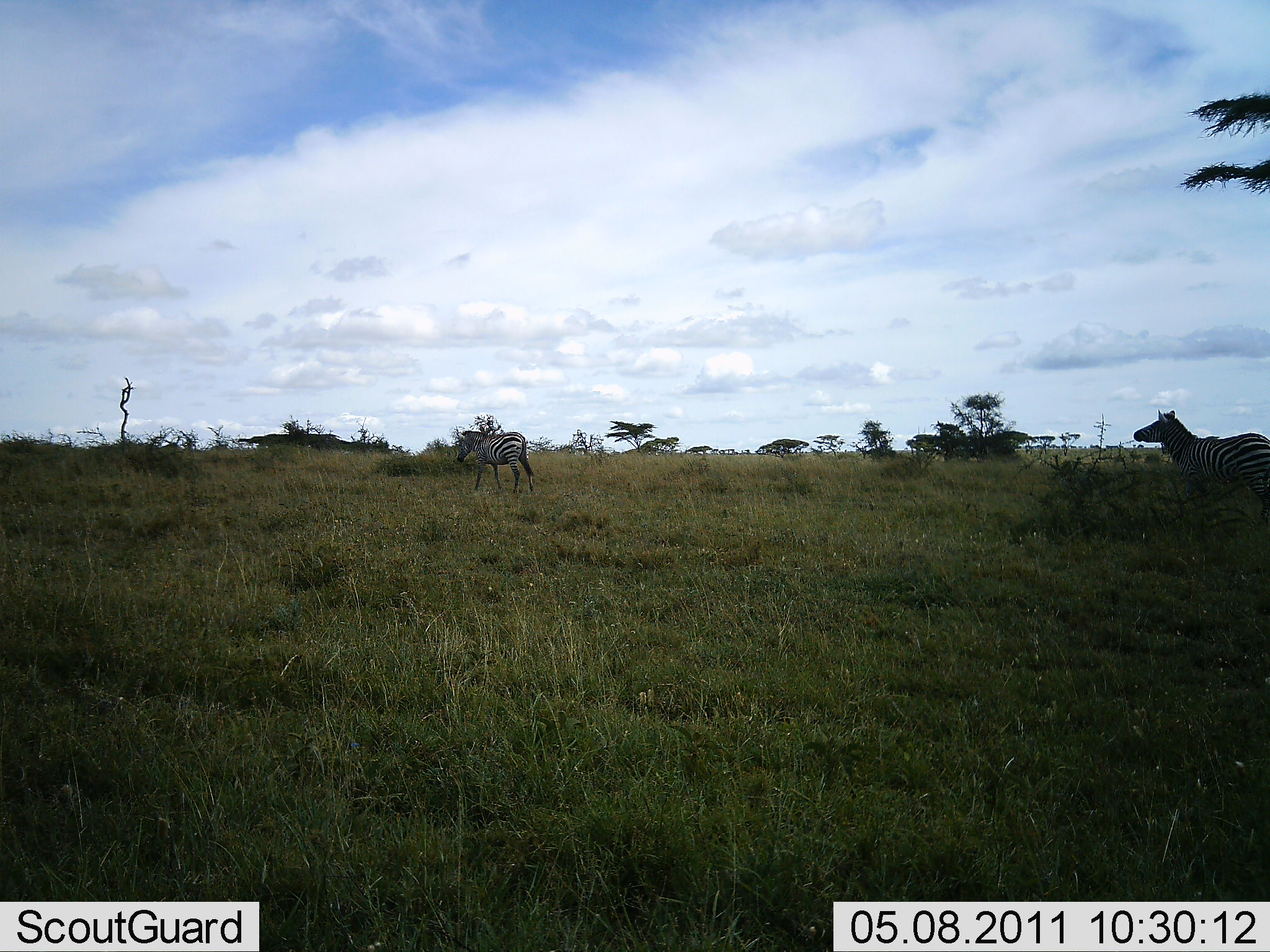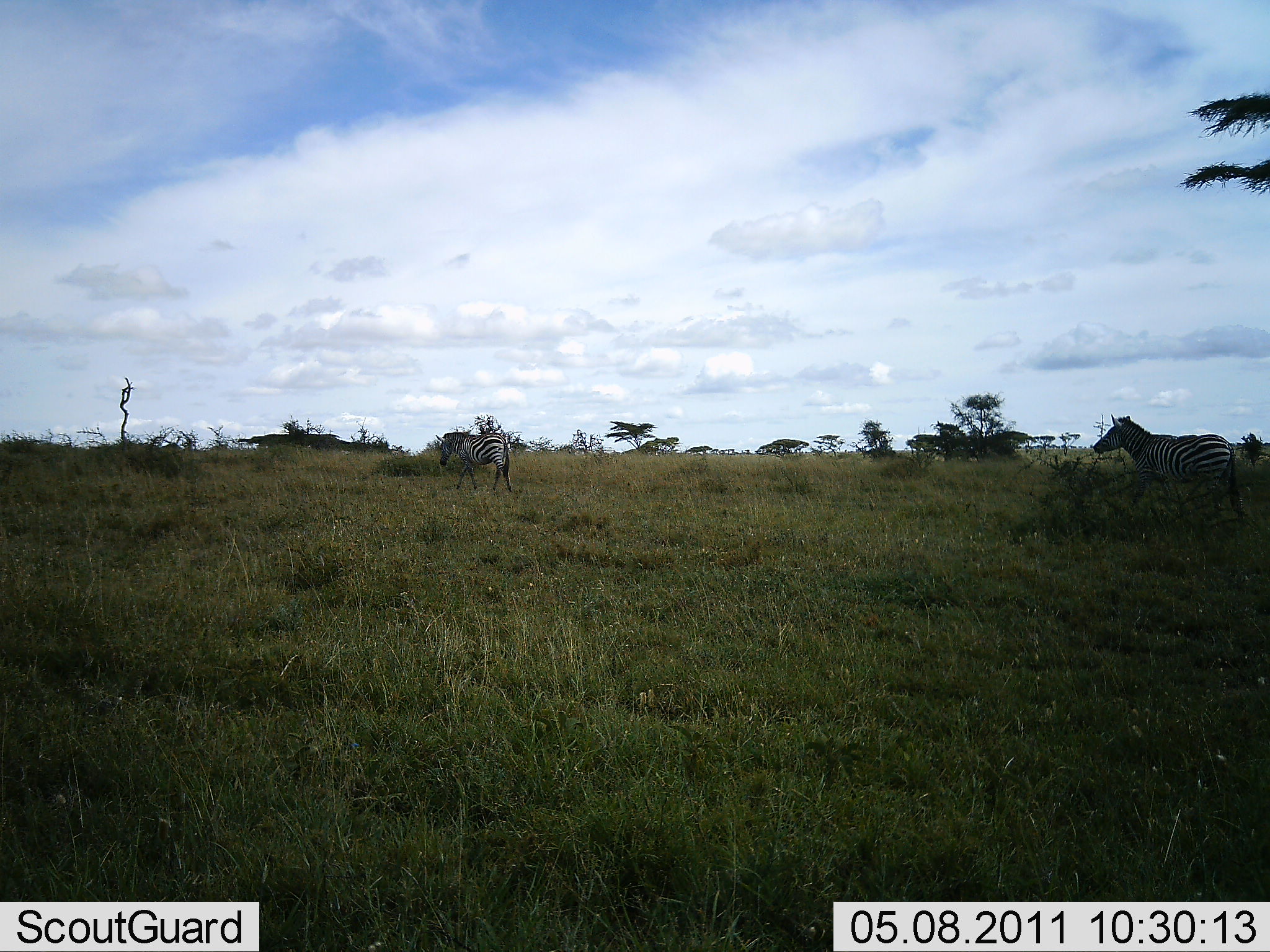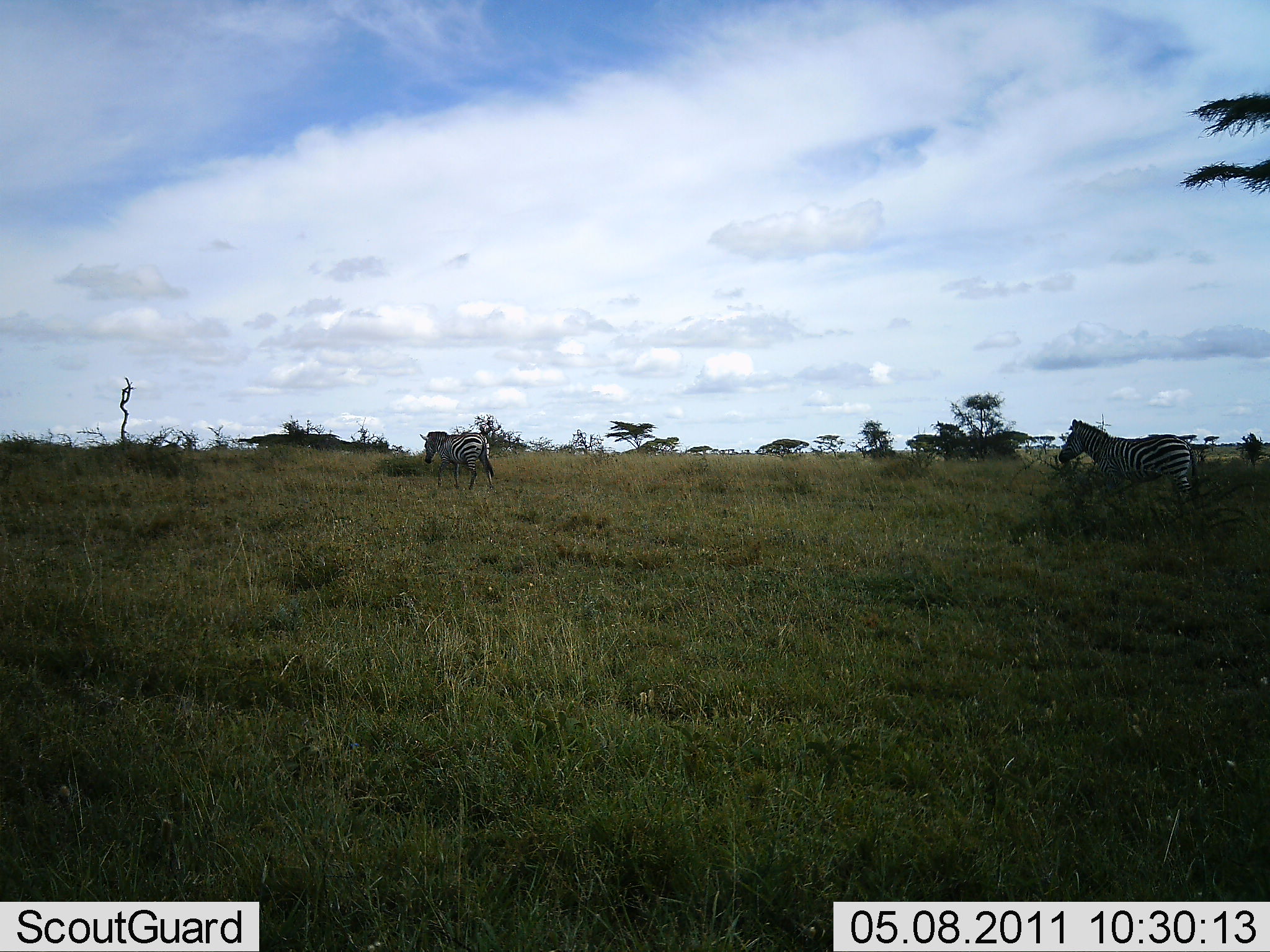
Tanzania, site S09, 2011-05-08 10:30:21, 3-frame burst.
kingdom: Animalia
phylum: Chordata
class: Mammalia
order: Perissodactyla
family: Equidae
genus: Equus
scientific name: Equus quagga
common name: plains zebra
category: zebra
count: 2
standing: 17%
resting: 0%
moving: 100%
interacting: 0%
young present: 0%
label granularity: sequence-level